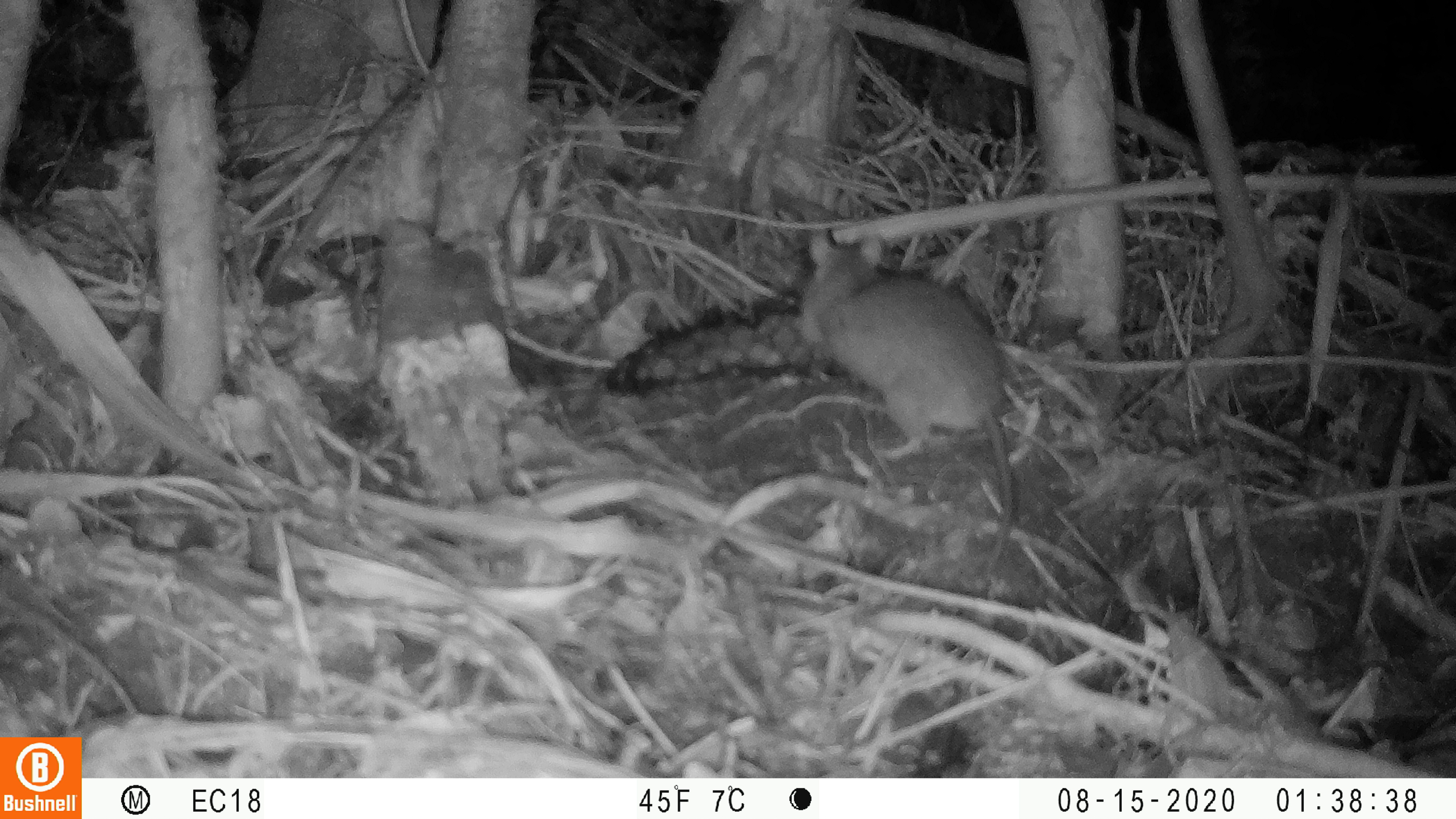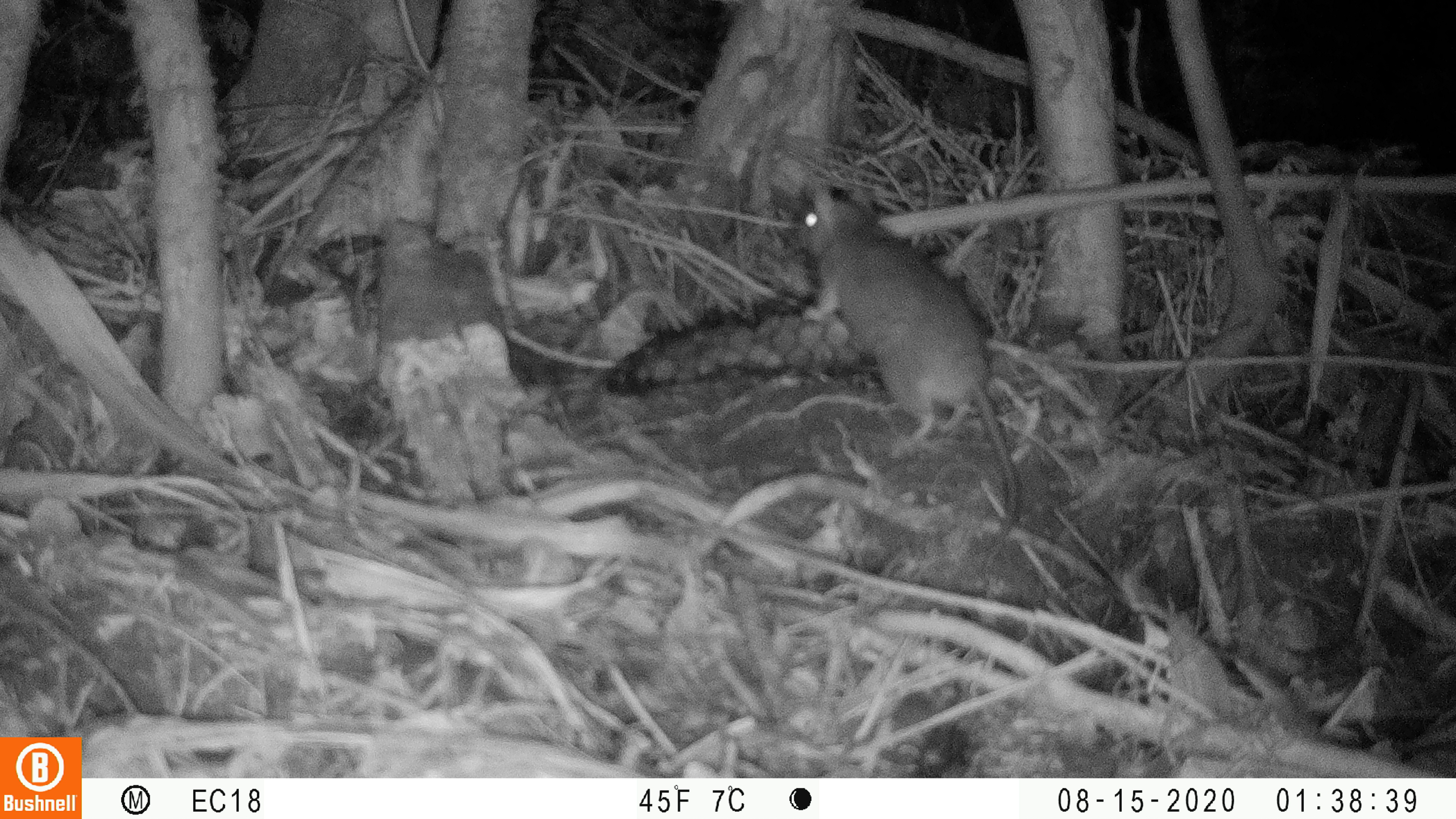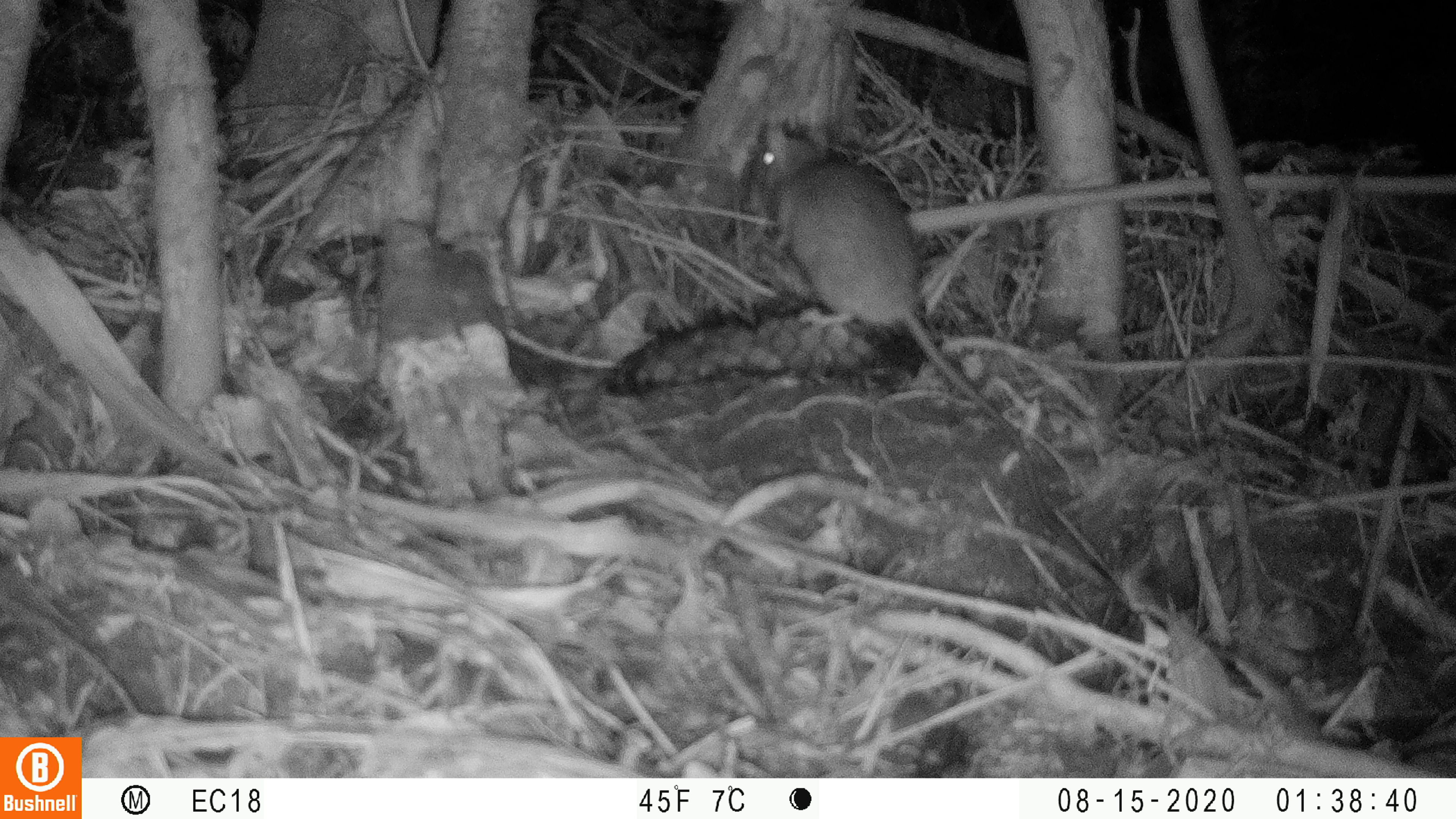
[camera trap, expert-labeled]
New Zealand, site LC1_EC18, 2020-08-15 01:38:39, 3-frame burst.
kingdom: Animalia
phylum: Chordata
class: Mammalia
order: Rodentia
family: Muridae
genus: Rattus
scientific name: Rattus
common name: rat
Rat (Rattus).